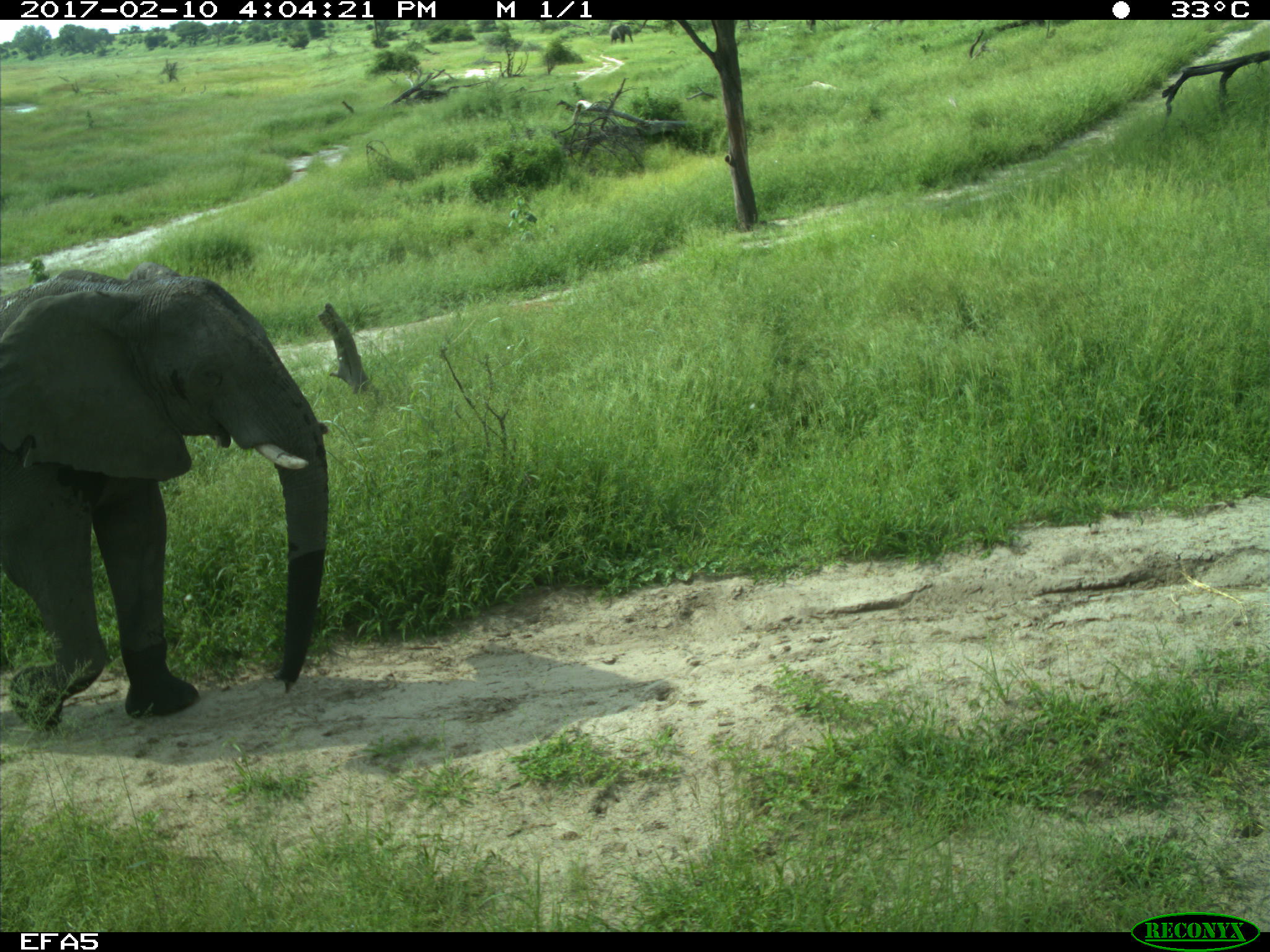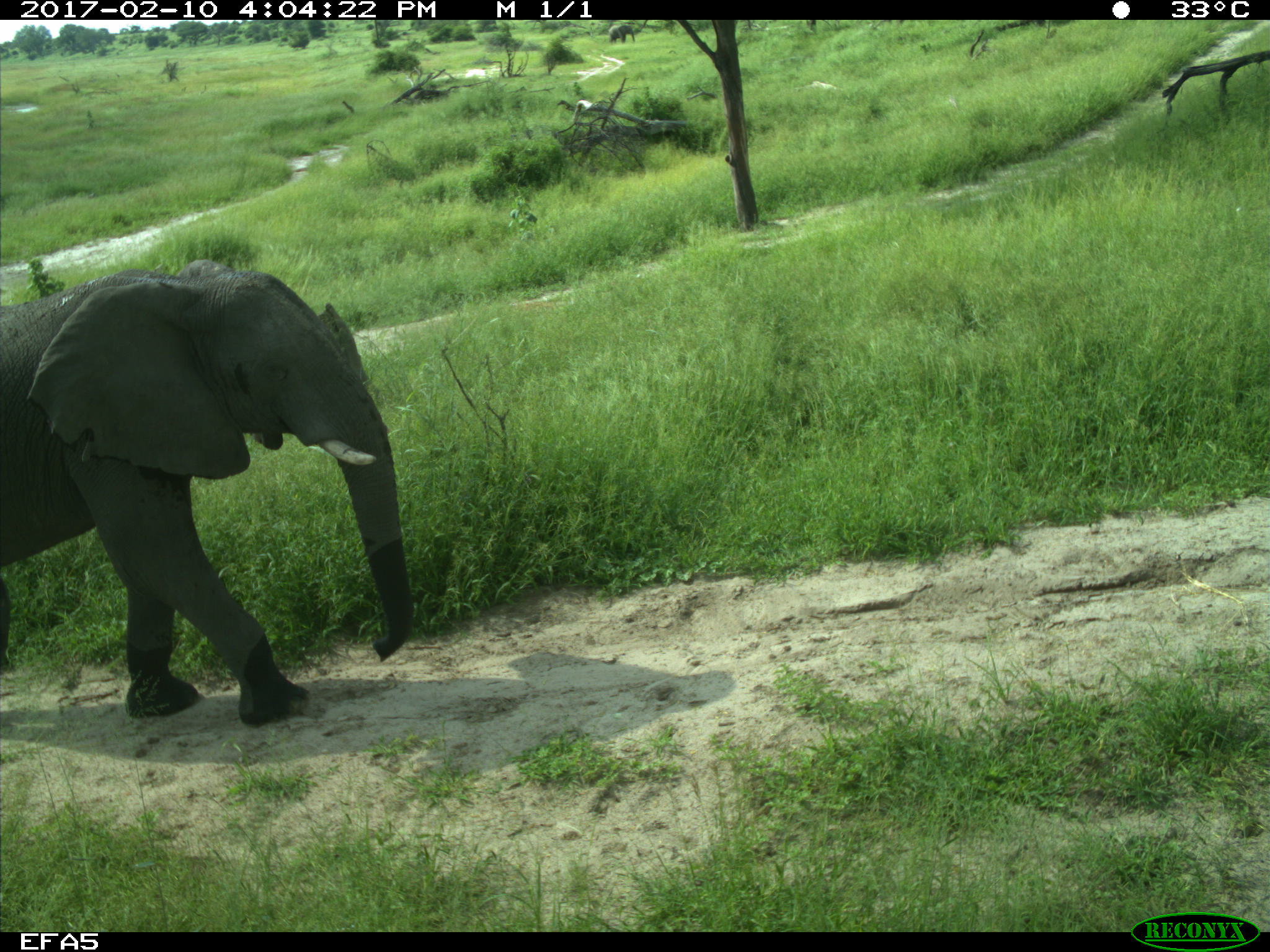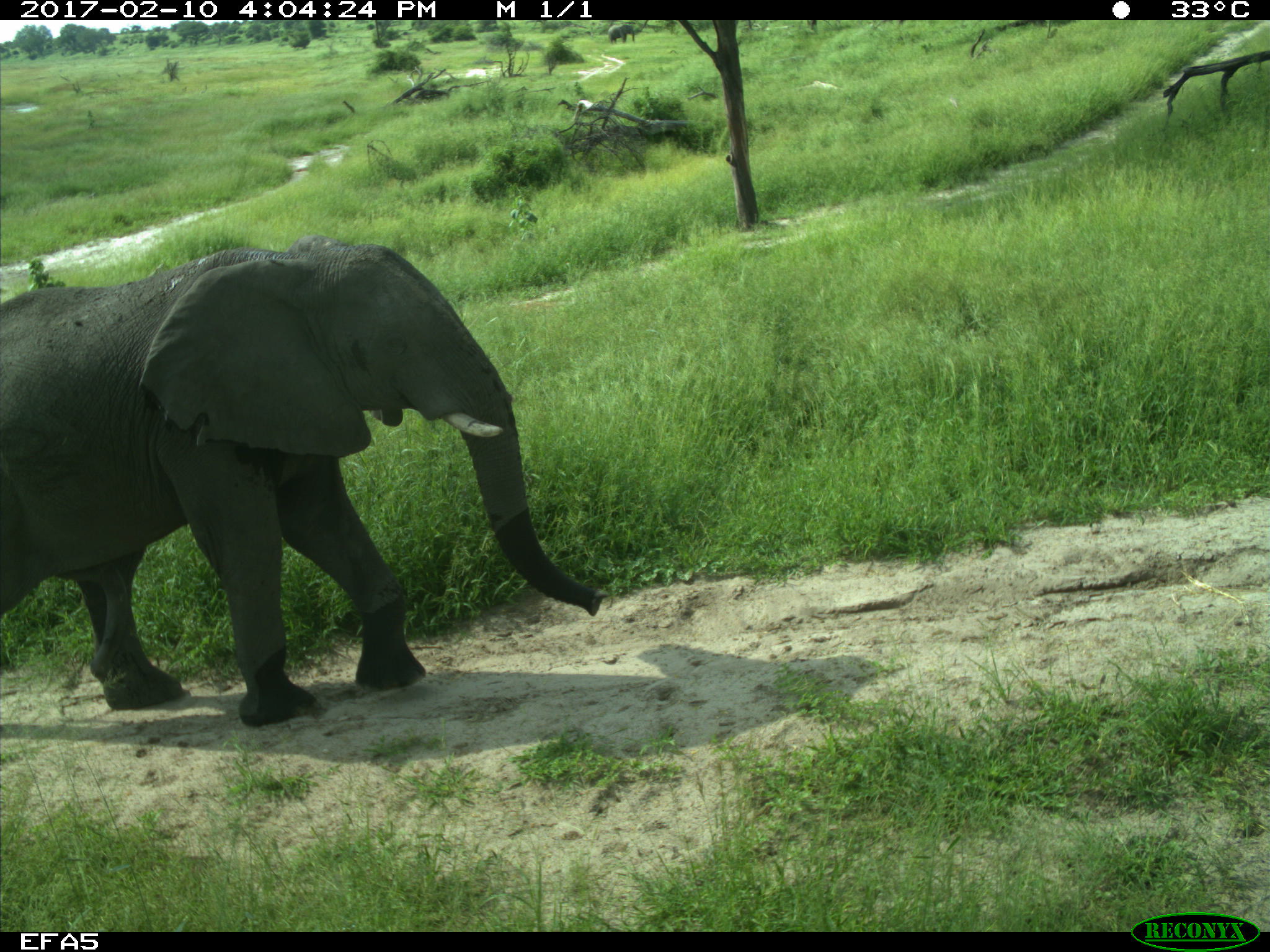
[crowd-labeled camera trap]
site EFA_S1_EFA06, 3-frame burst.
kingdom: Animalia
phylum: Chordata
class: Mammalia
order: Proboscidea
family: Elephantidae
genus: Loxodonta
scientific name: Loxodonta africana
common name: african bush elephant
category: elephant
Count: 2.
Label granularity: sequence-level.